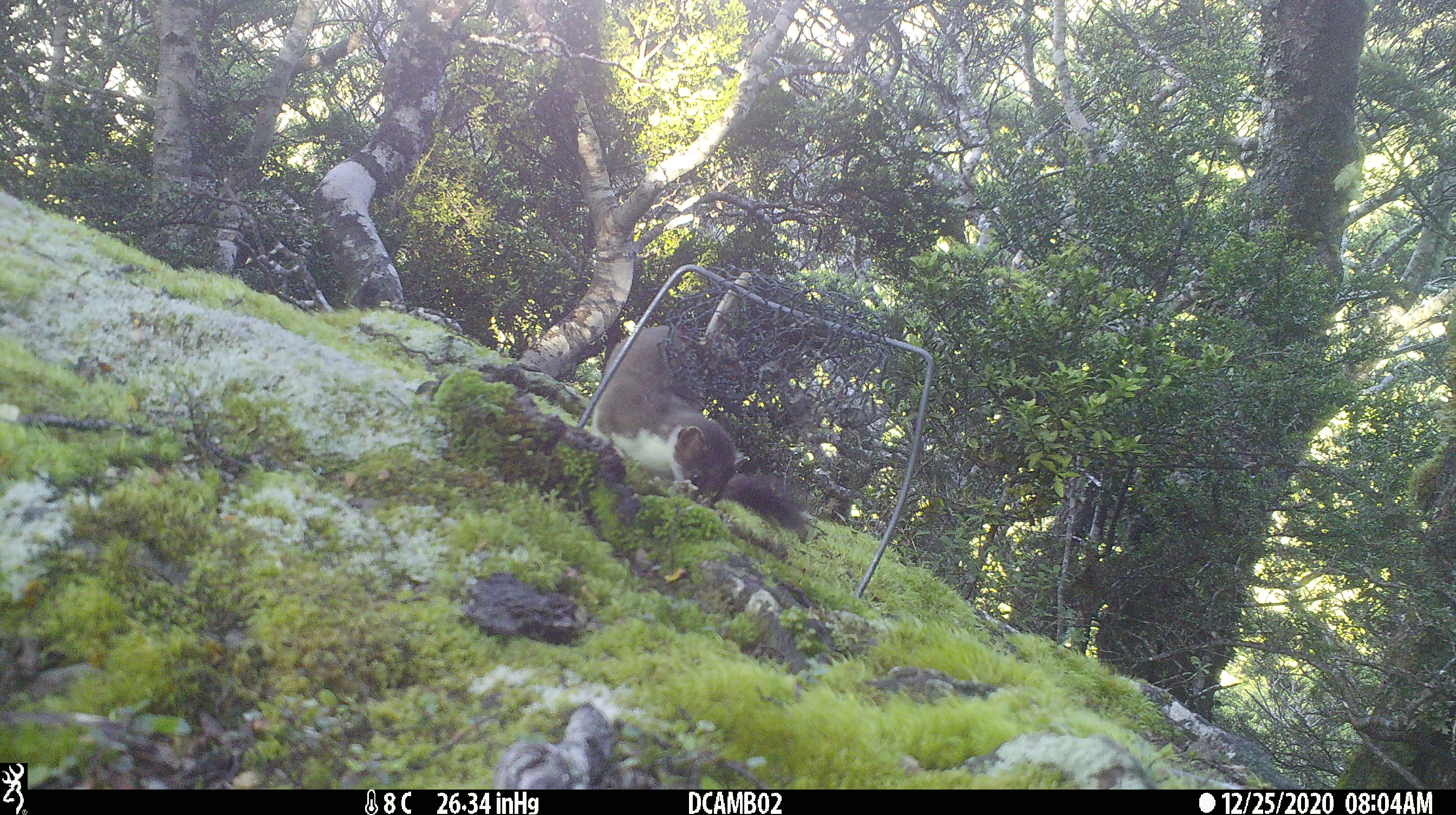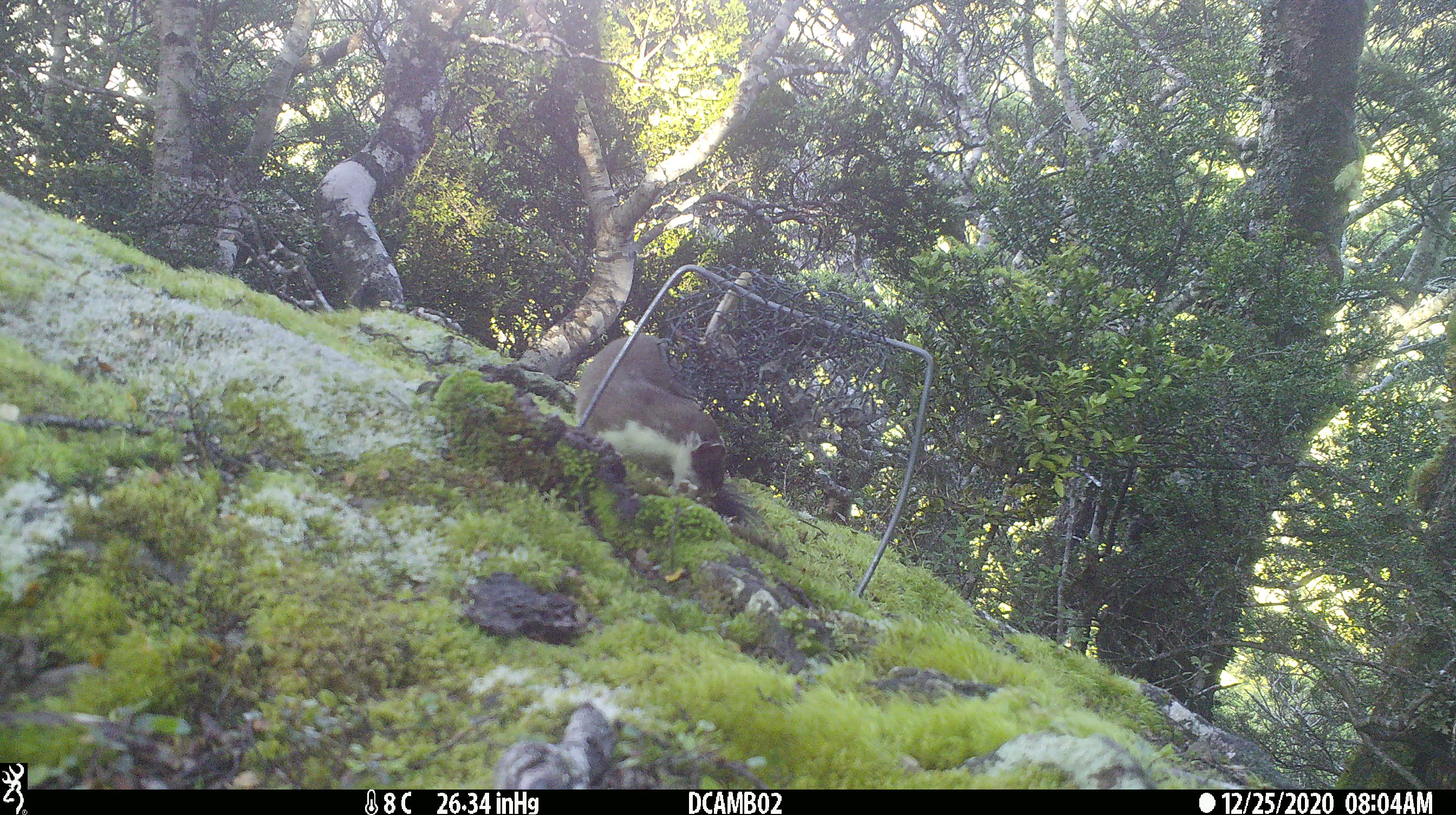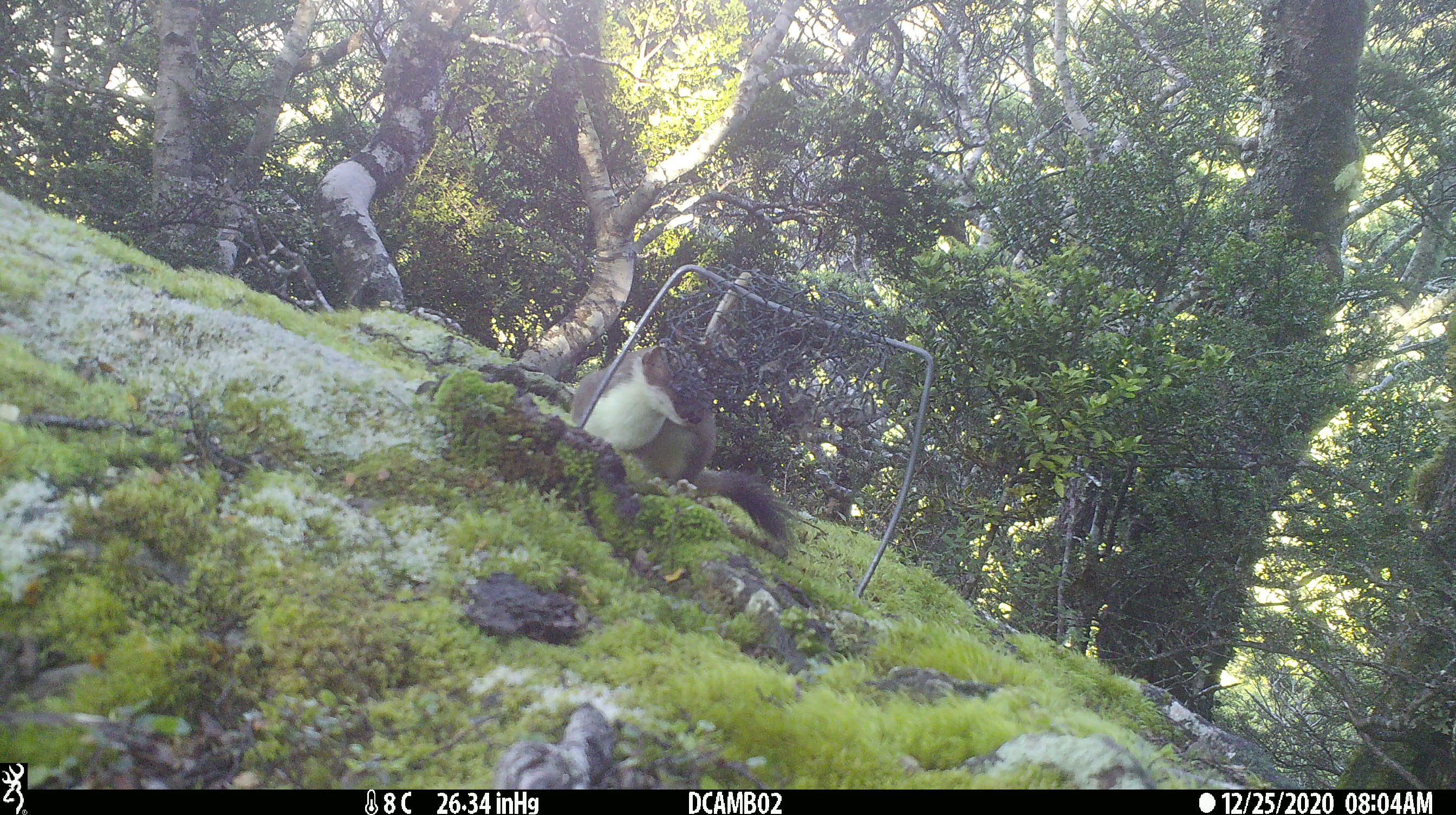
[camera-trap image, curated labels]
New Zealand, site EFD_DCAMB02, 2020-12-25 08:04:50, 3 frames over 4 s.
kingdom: Animalia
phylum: Chordata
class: Mammalia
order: Carnivora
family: Mustelidae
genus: Mustela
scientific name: Mustela erminea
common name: stoat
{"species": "stoat (Mustela erminea)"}